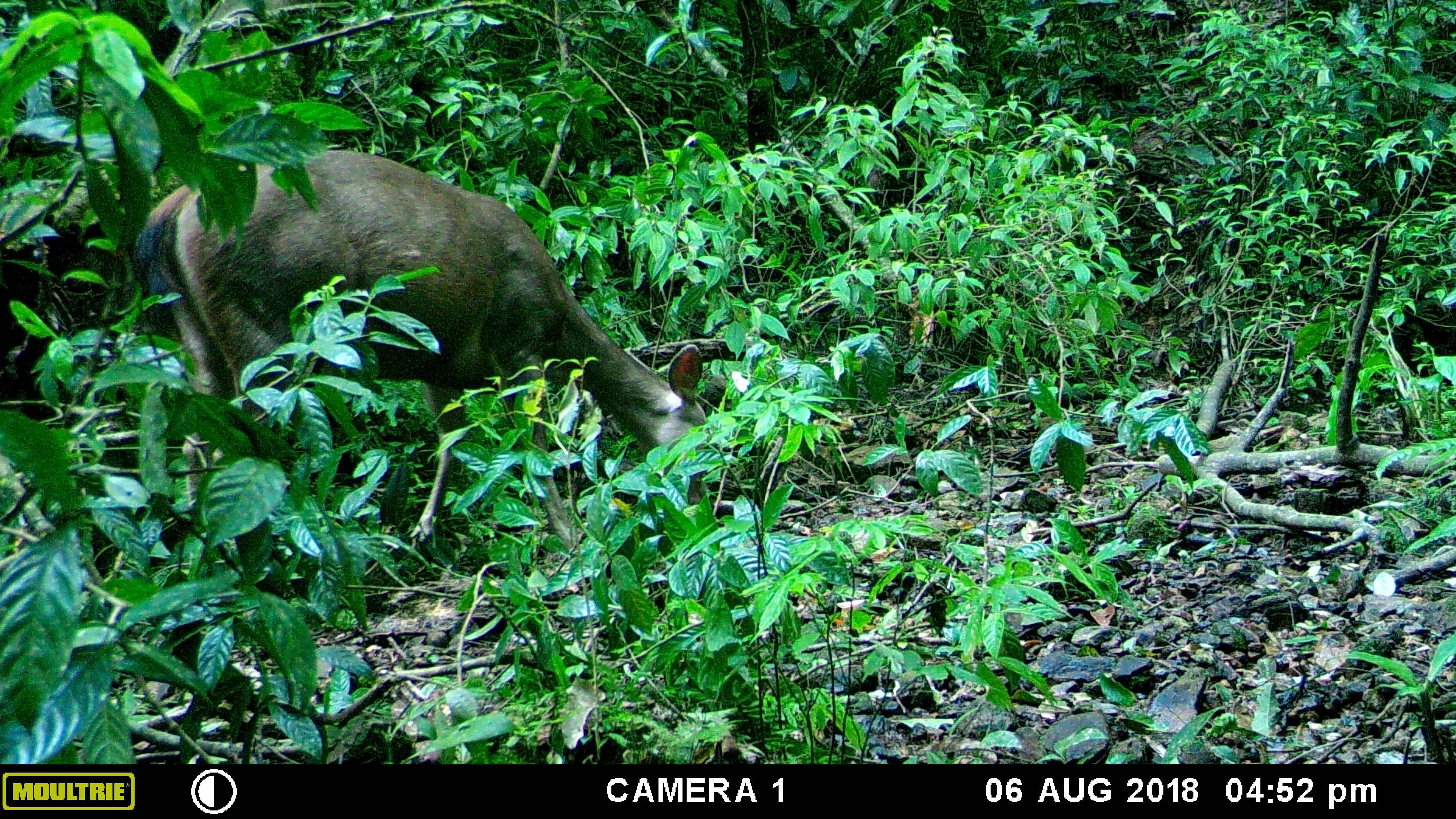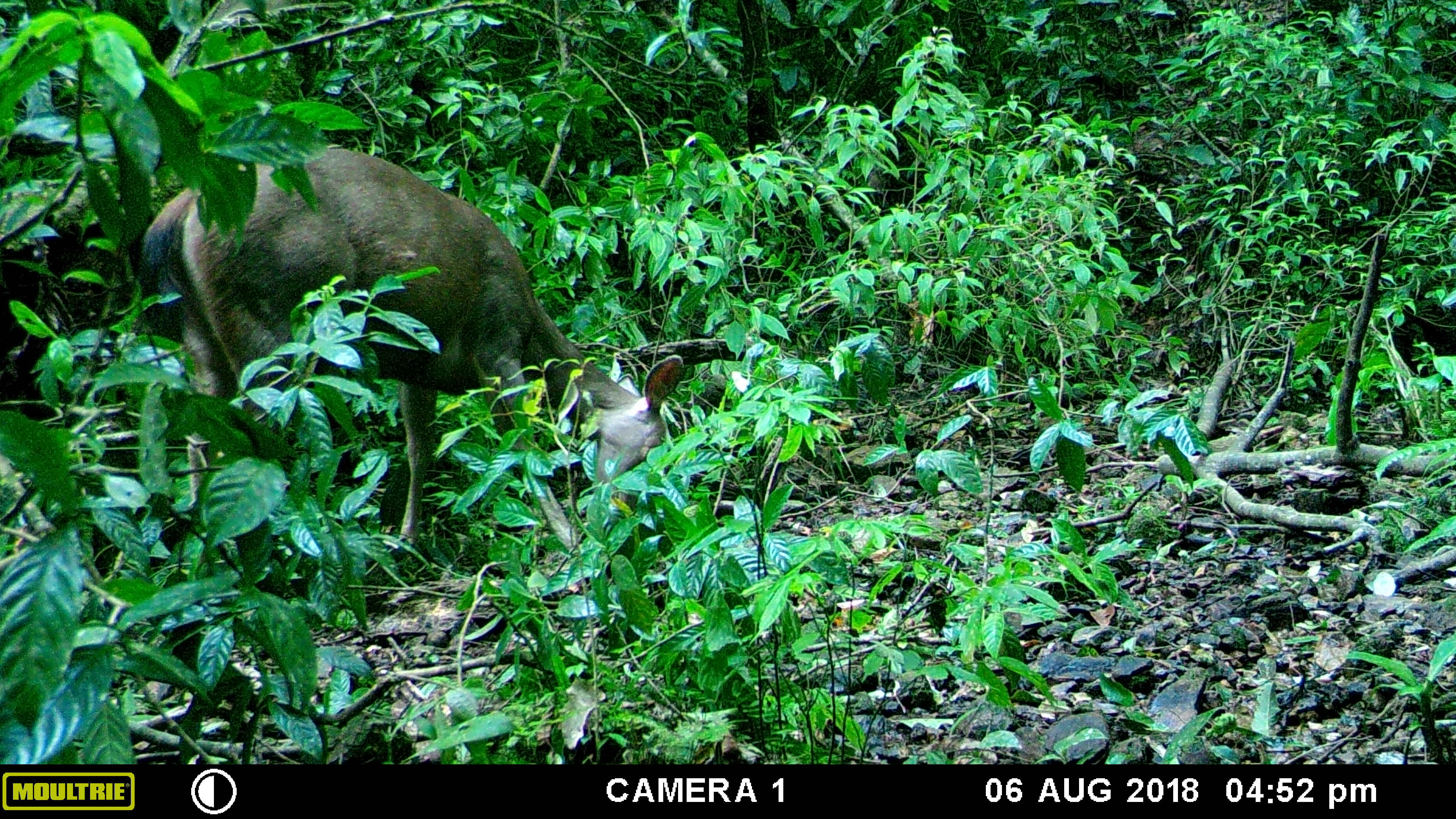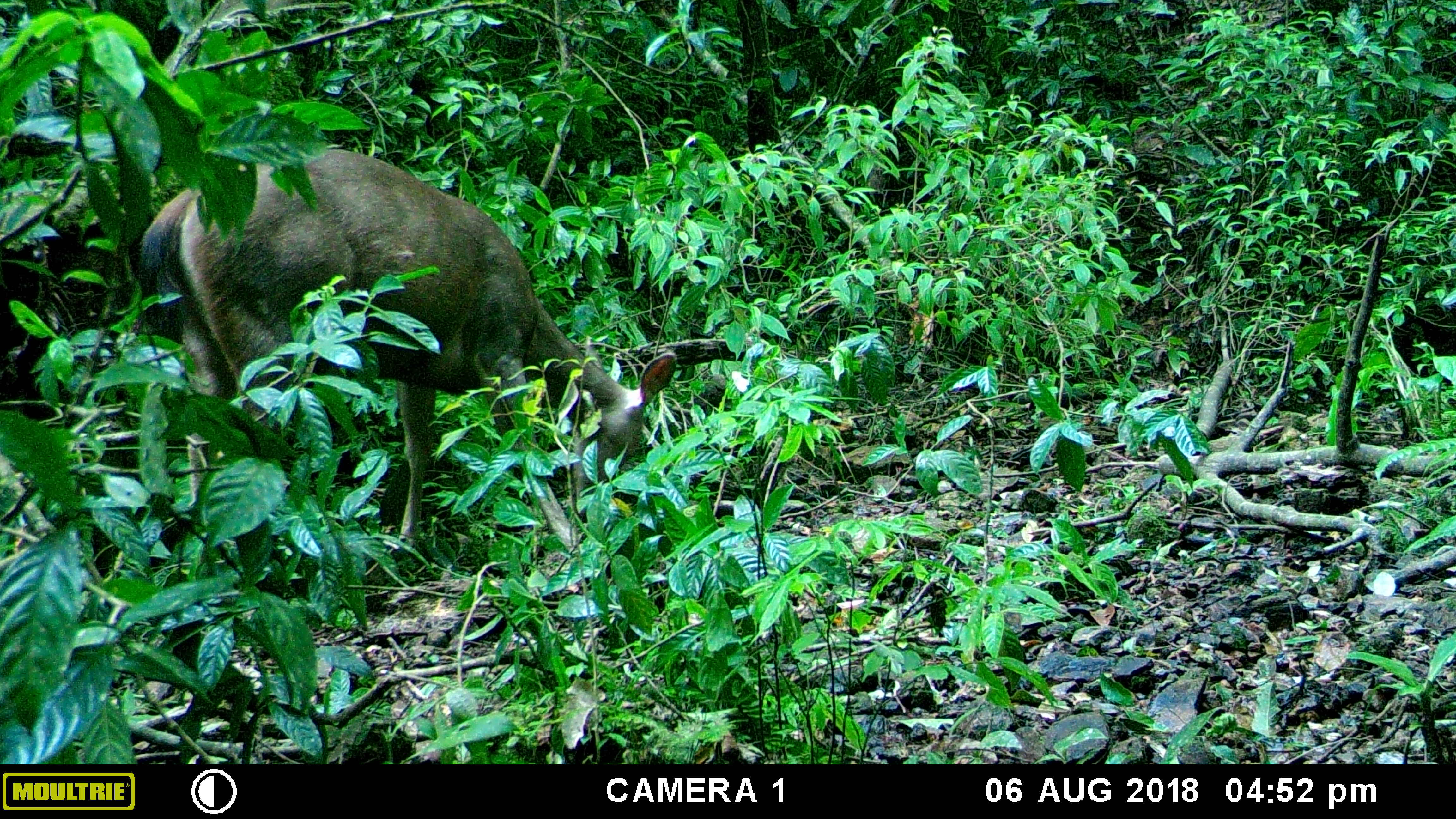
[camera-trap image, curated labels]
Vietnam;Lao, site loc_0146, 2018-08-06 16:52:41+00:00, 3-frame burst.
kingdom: Animalia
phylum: Chordata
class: Mammalia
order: Artiodactyla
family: Cervidae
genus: Rusa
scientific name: Rusa unicolor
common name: sambar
Sambar (Rusa unicolor). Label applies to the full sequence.